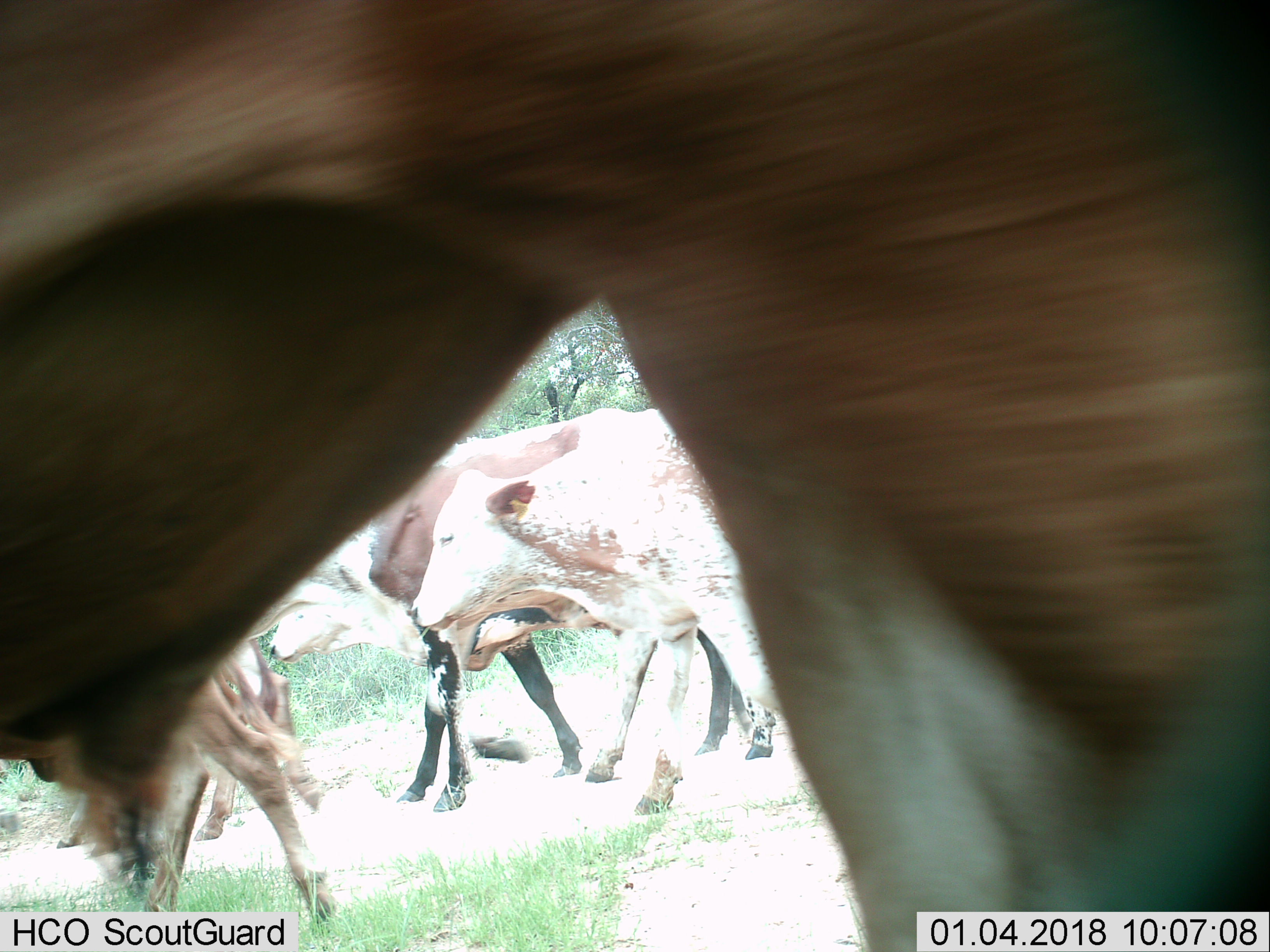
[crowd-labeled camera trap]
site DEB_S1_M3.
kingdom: Animalia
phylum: Chordata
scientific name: Vertebrata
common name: domestic animal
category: domesticanimal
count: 6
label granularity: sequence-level